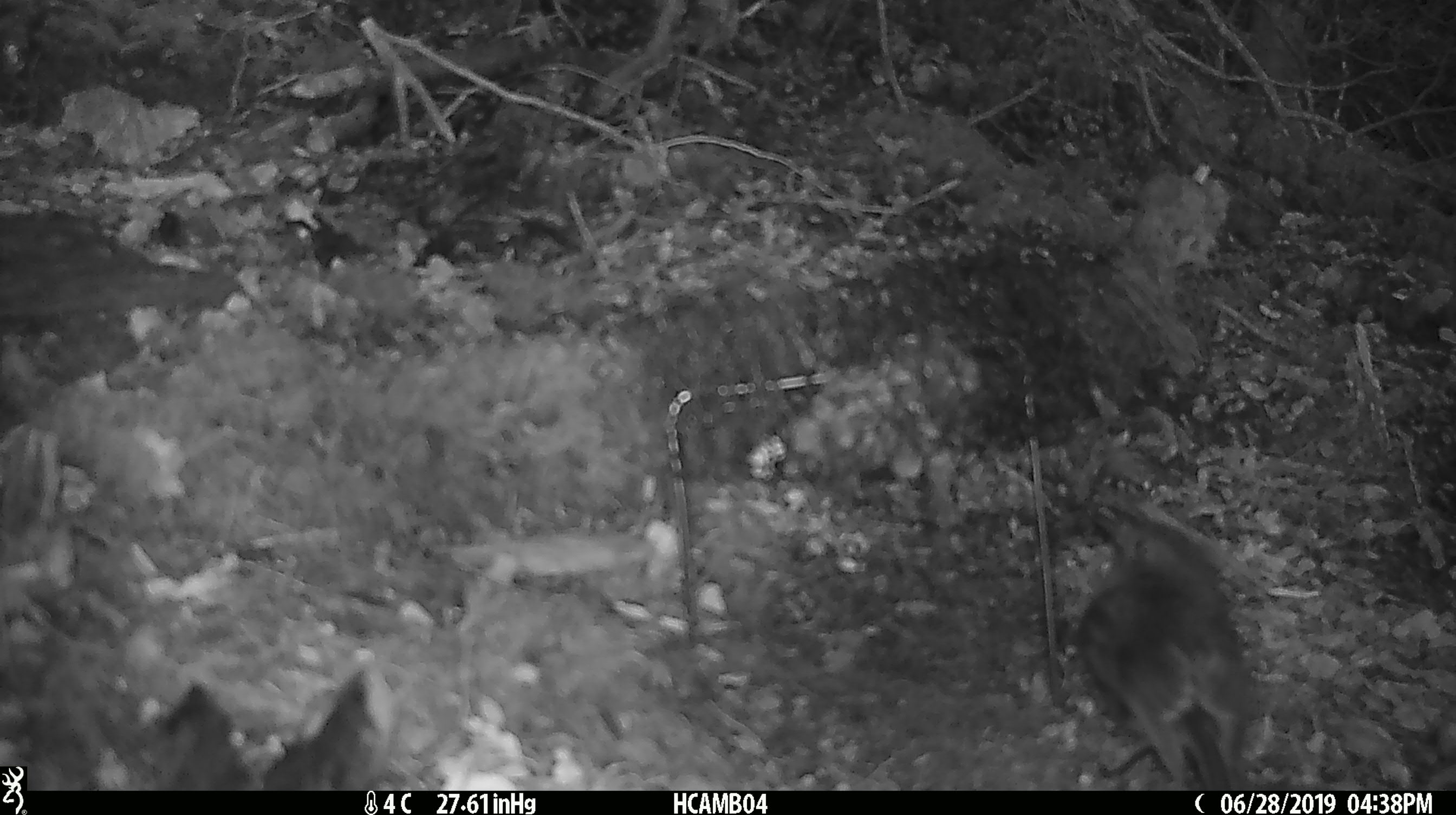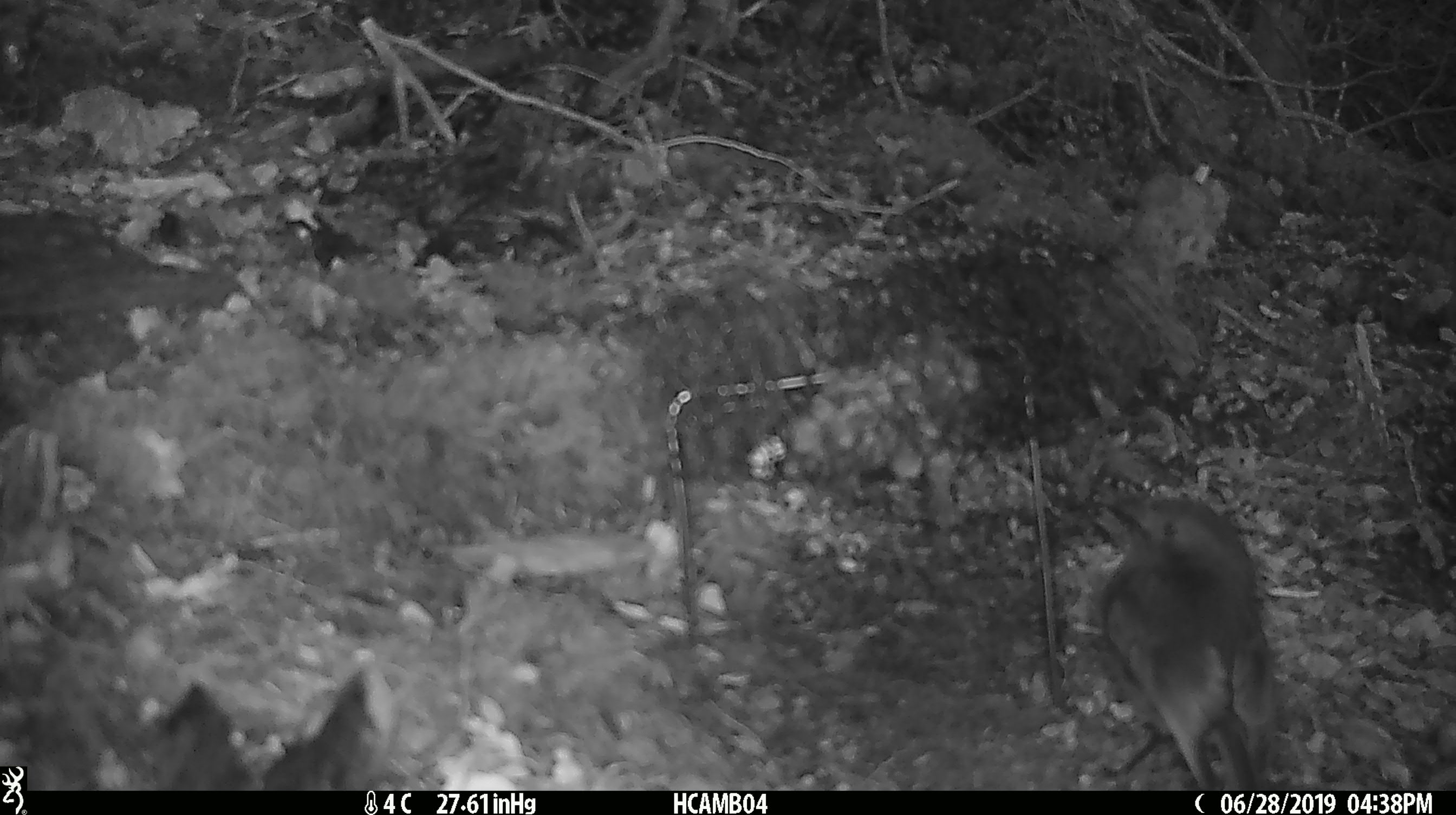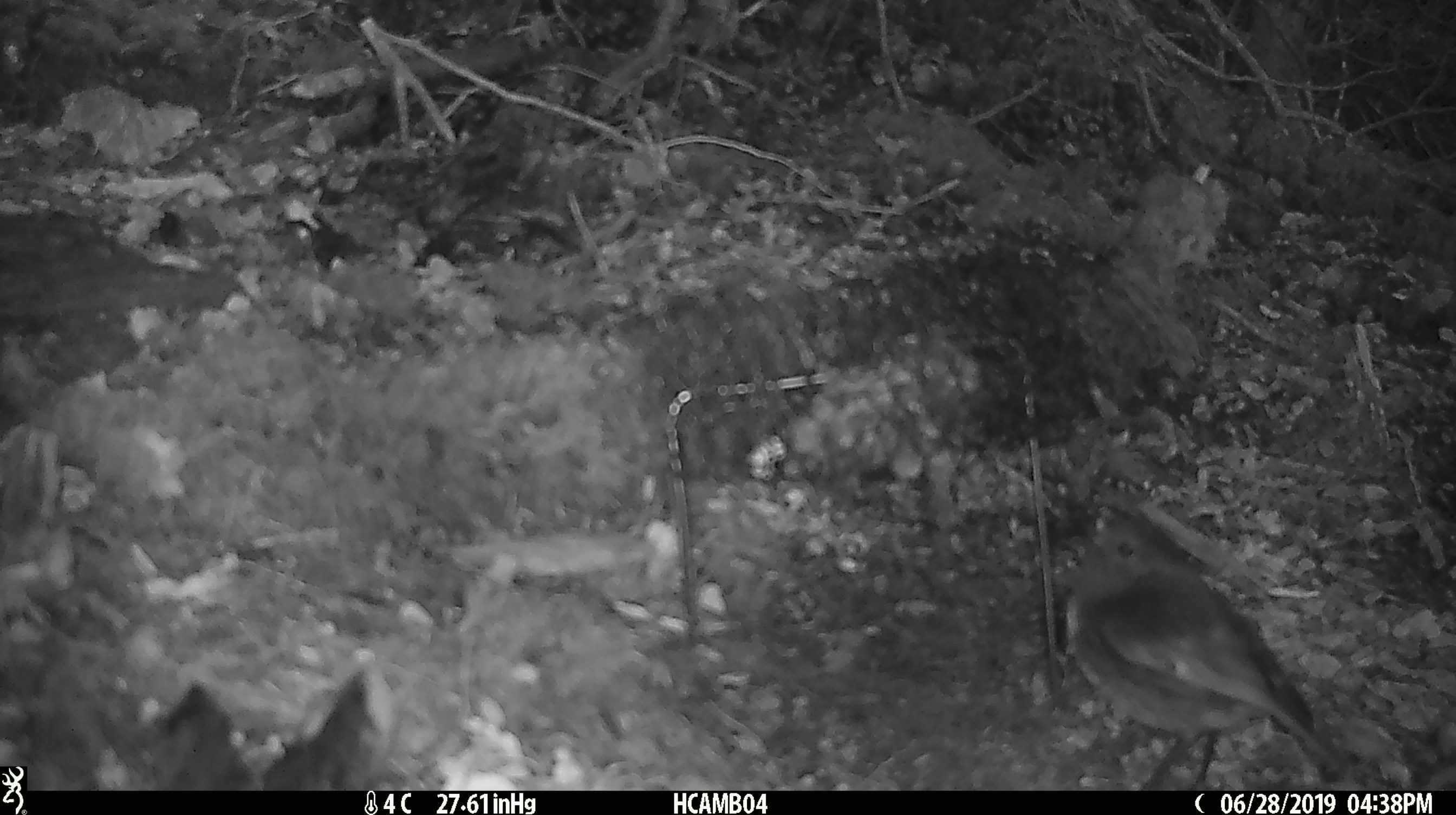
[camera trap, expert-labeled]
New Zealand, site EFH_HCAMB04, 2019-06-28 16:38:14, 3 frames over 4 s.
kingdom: Animalia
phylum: Chordata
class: Aves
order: Passeriformes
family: Petroicidae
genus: Petroica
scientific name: Petroica australis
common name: new zealand robin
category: robin